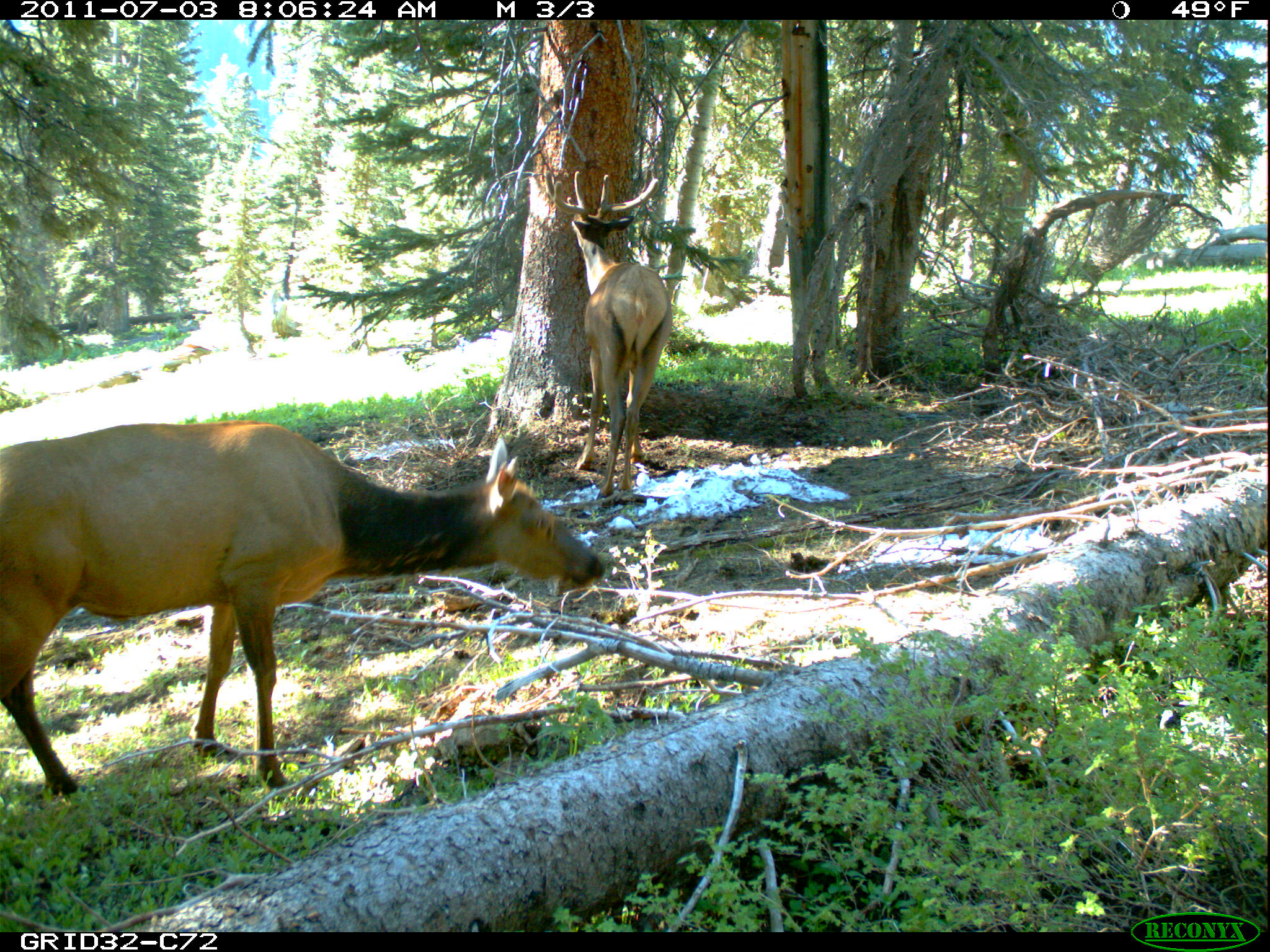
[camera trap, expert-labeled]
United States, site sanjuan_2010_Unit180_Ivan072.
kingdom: Animalia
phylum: Chordata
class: Mammalia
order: Artiodactyla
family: Cervidae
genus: Cervus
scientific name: Cervus elaphus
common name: red deer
Cervus elaphus (red deer).